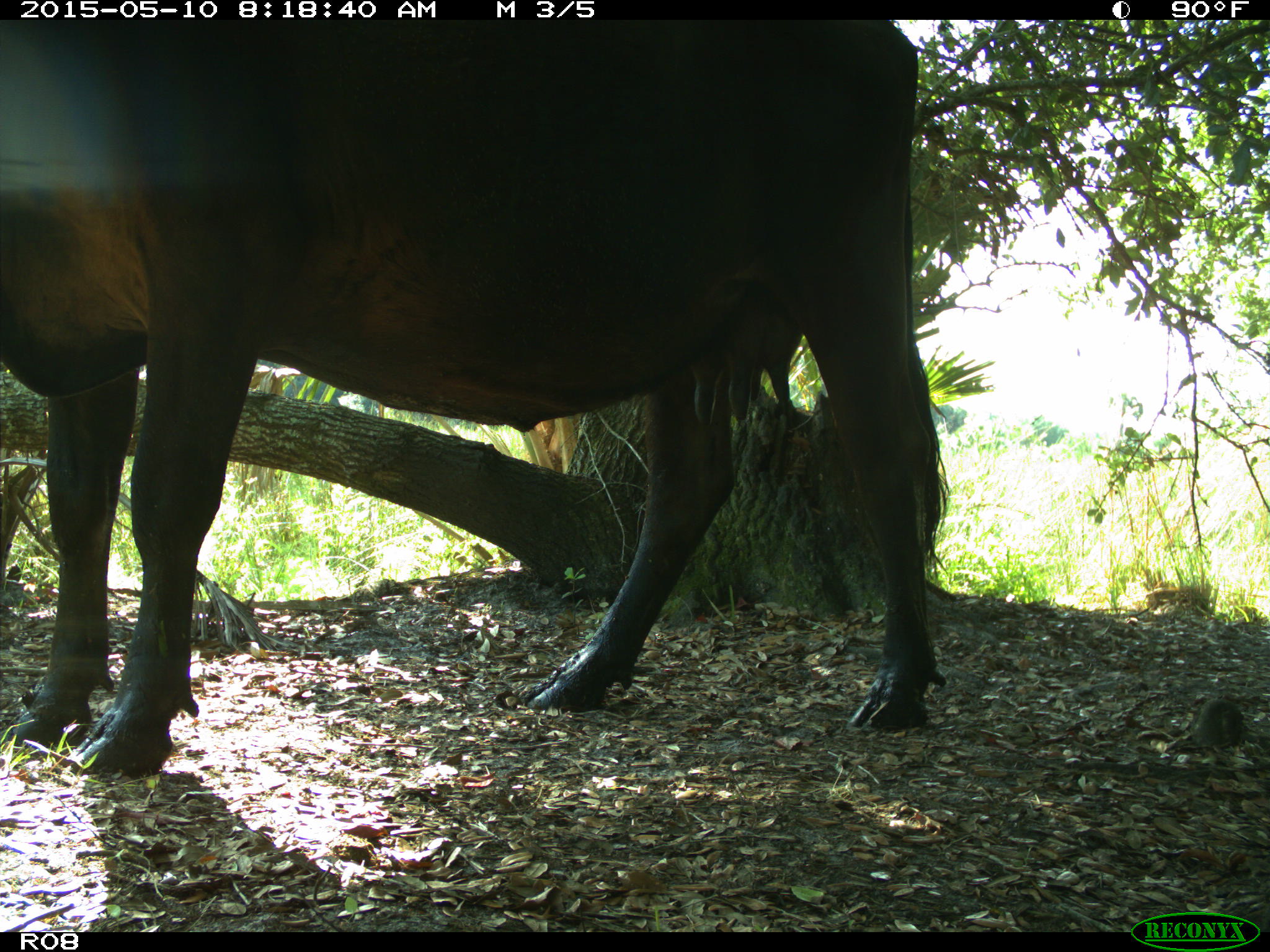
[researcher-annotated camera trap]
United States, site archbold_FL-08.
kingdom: Animalia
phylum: Chordata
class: Mammalia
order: Artiodactyla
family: Bovidae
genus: Bos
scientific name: Bos taurus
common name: domestic cow